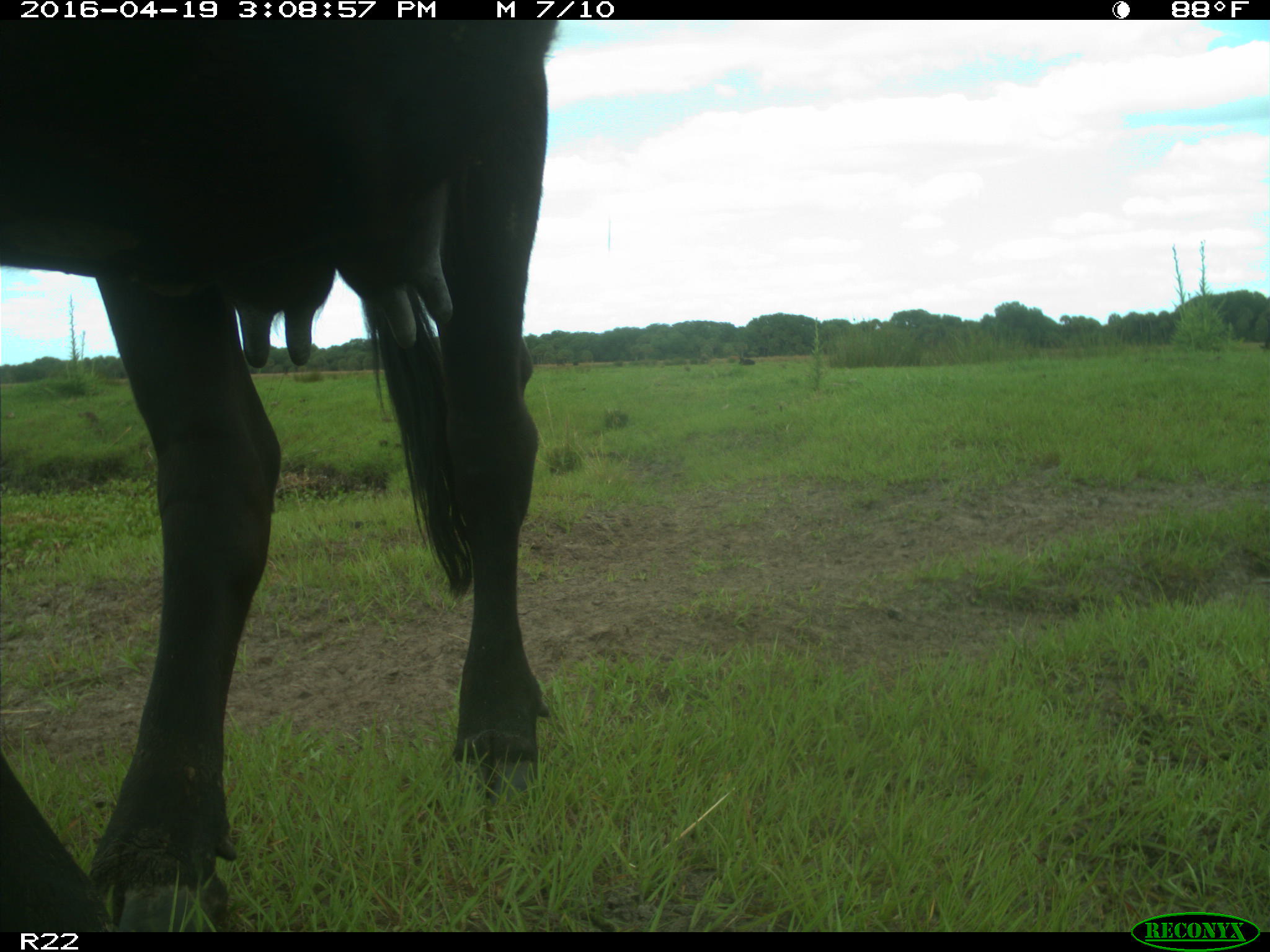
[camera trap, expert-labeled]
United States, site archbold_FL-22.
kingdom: Animalia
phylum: Chordata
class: Mammalia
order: Artiodactyla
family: Bovidae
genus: Bos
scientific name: Bos taurus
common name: domestic cow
Bos taurus (domestic cow).